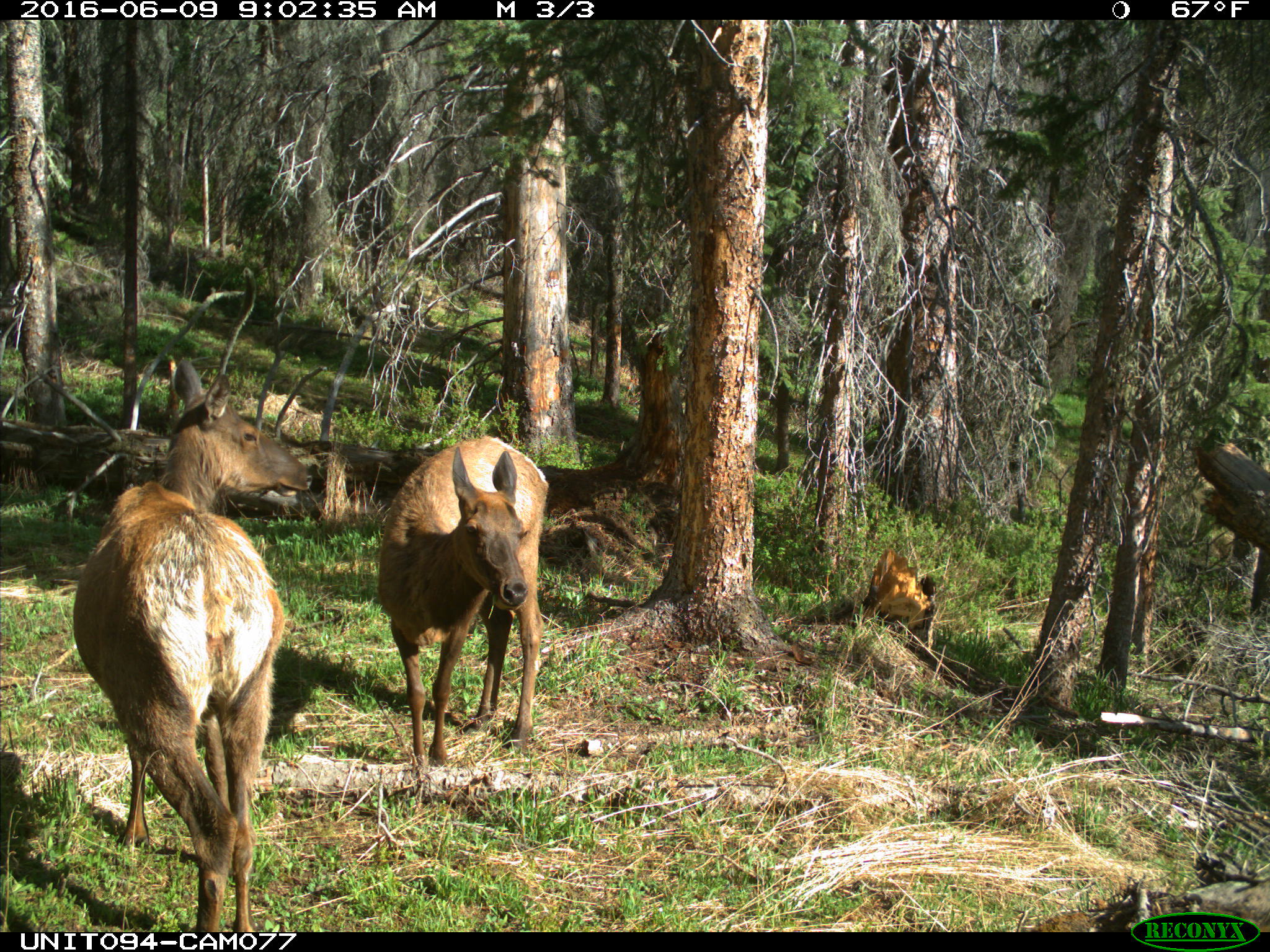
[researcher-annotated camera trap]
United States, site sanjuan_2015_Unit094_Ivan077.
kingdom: Animalia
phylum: Chordata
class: Mammalia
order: Artiodactyla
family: Cervidae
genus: Cervus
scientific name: Cervus elaphus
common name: red deer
Cervus elaphus (red deer).